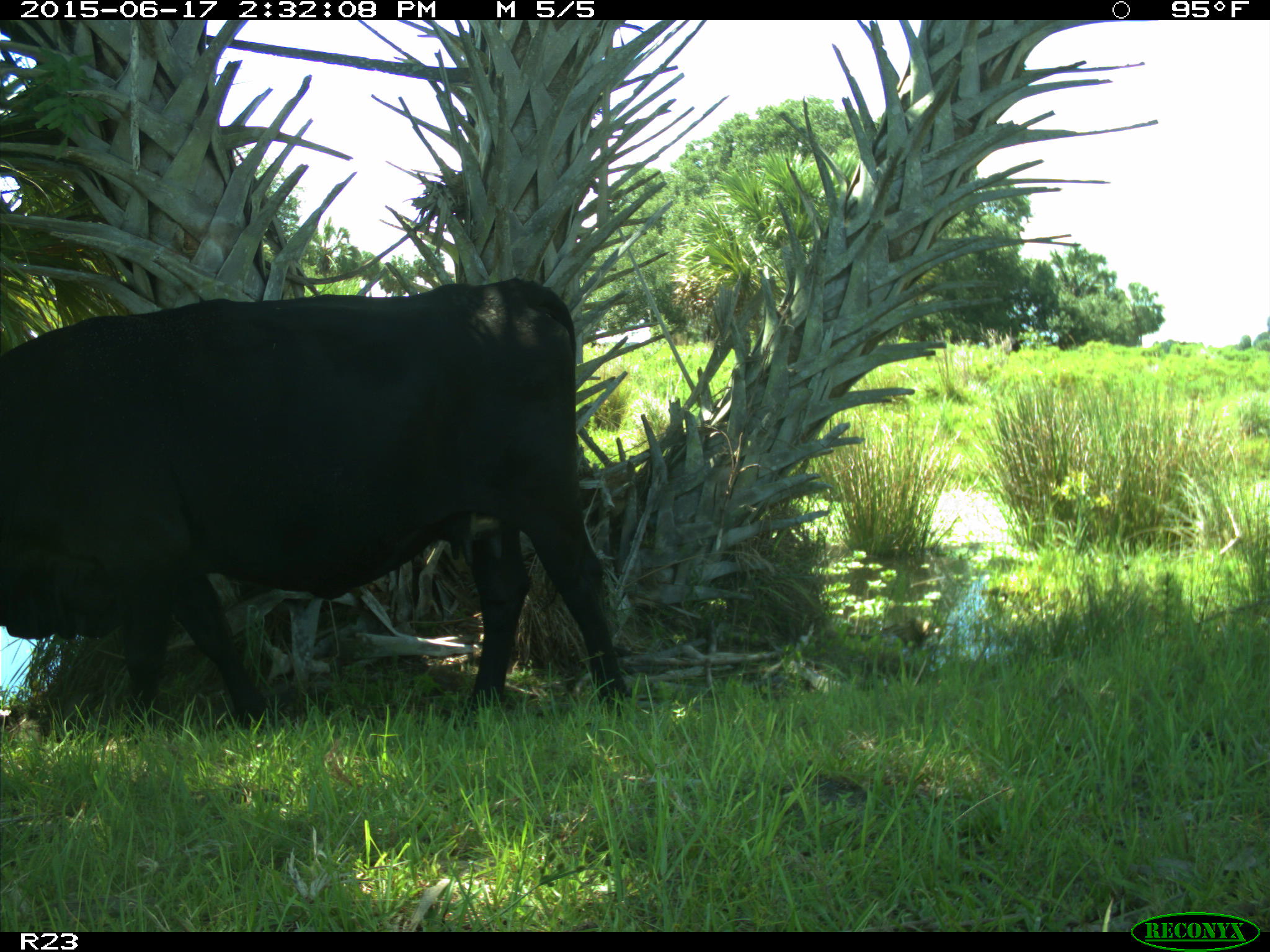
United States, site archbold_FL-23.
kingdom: Animalia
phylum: Chordata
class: Mammalia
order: Artiodactyla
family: Bovidae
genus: Bos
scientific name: Bos taurus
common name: domestic cow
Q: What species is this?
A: Bos taurus (domestic cow).